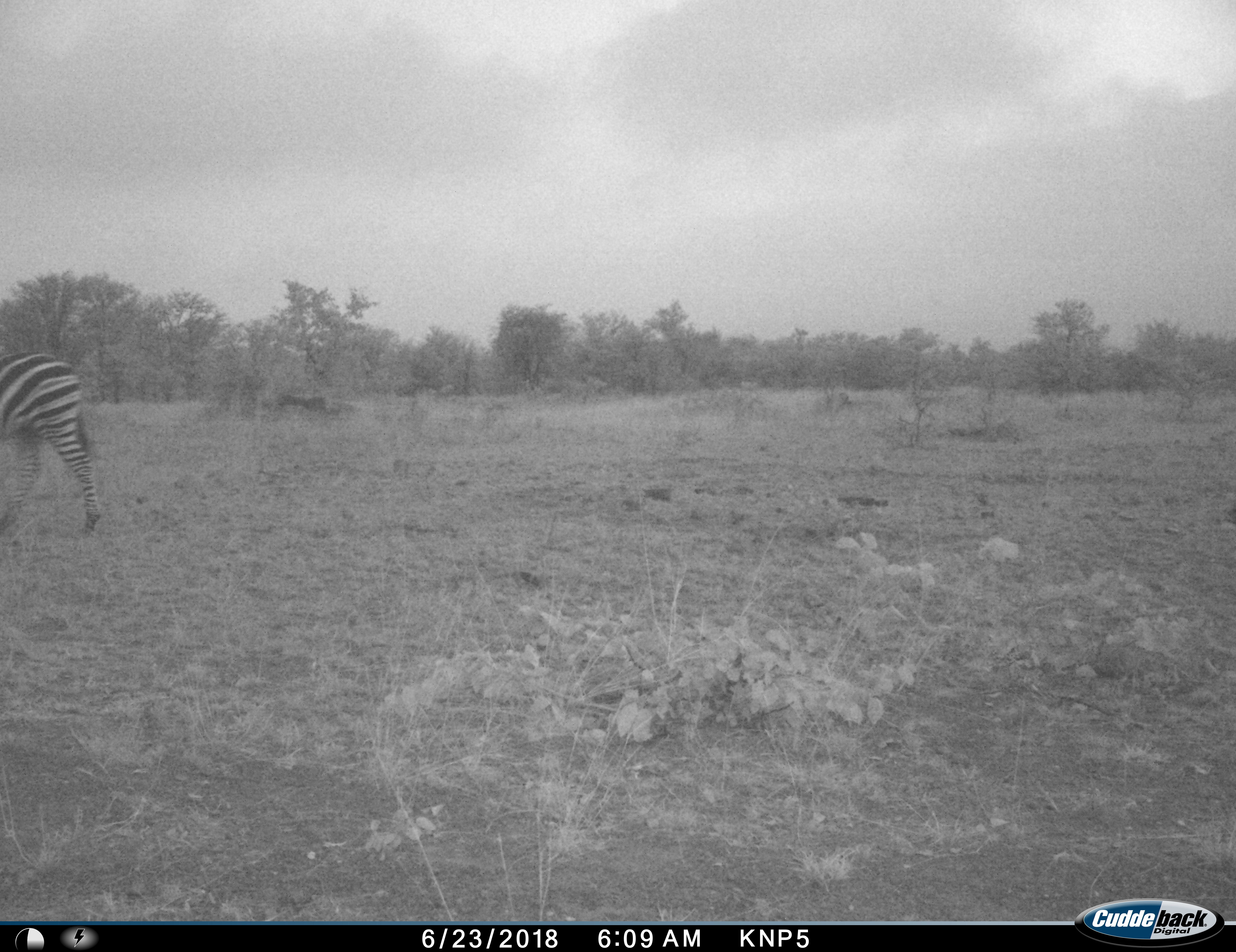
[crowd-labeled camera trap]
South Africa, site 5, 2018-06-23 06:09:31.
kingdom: Animalia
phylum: Chordata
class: Mammalia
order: Perissodactyla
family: Equidae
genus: Equus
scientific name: Equus quagga burchellii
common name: burchell's zebra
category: zebraburchells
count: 1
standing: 10%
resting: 0%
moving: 90%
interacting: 0%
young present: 0%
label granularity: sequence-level